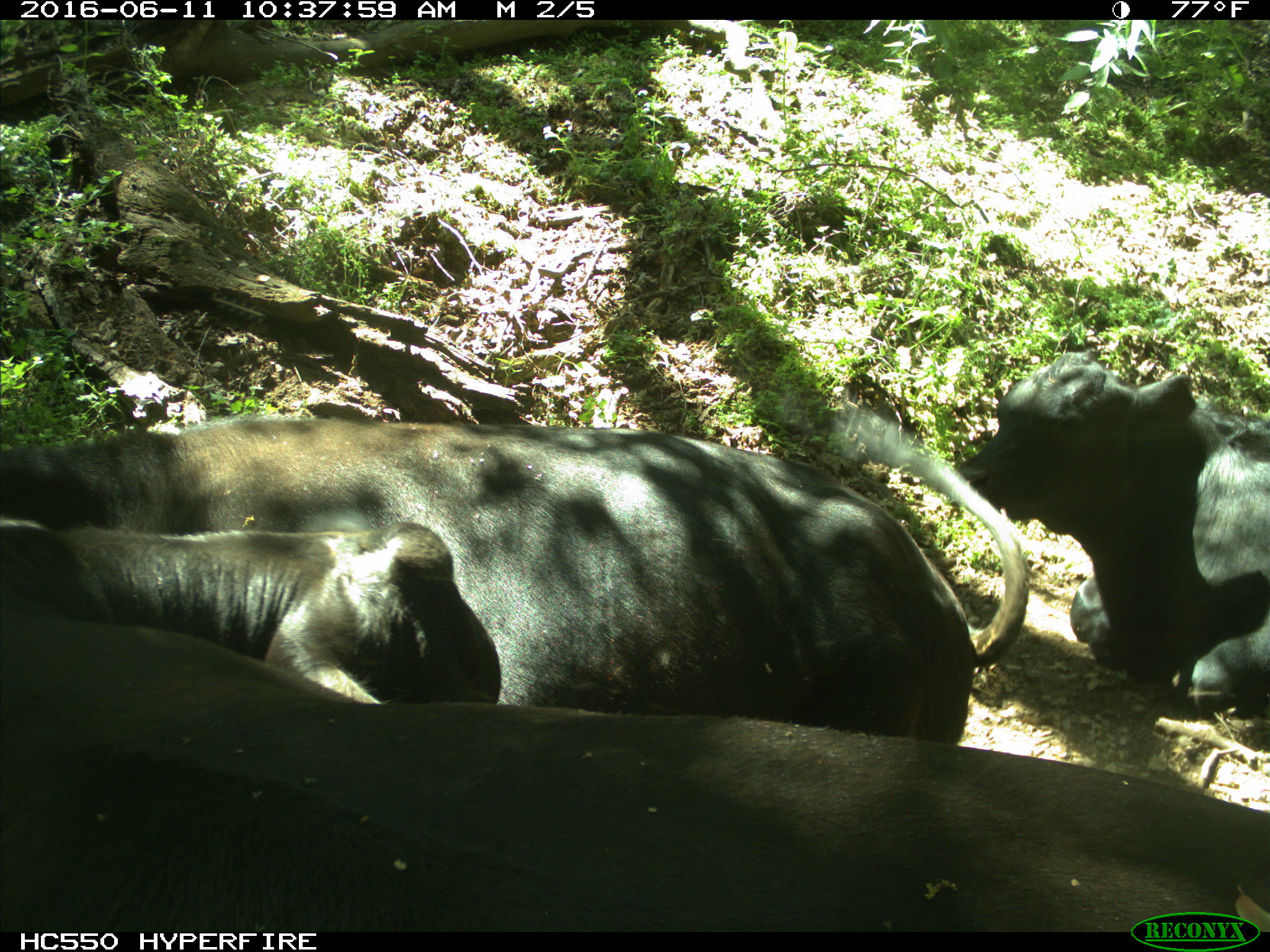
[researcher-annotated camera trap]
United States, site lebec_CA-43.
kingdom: Animalia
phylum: Chordata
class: Mammalia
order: Artiodactyla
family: Bovidae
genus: Bos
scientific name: Bos taurus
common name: domestic cow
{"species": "Bos taurus (domestic cow)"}